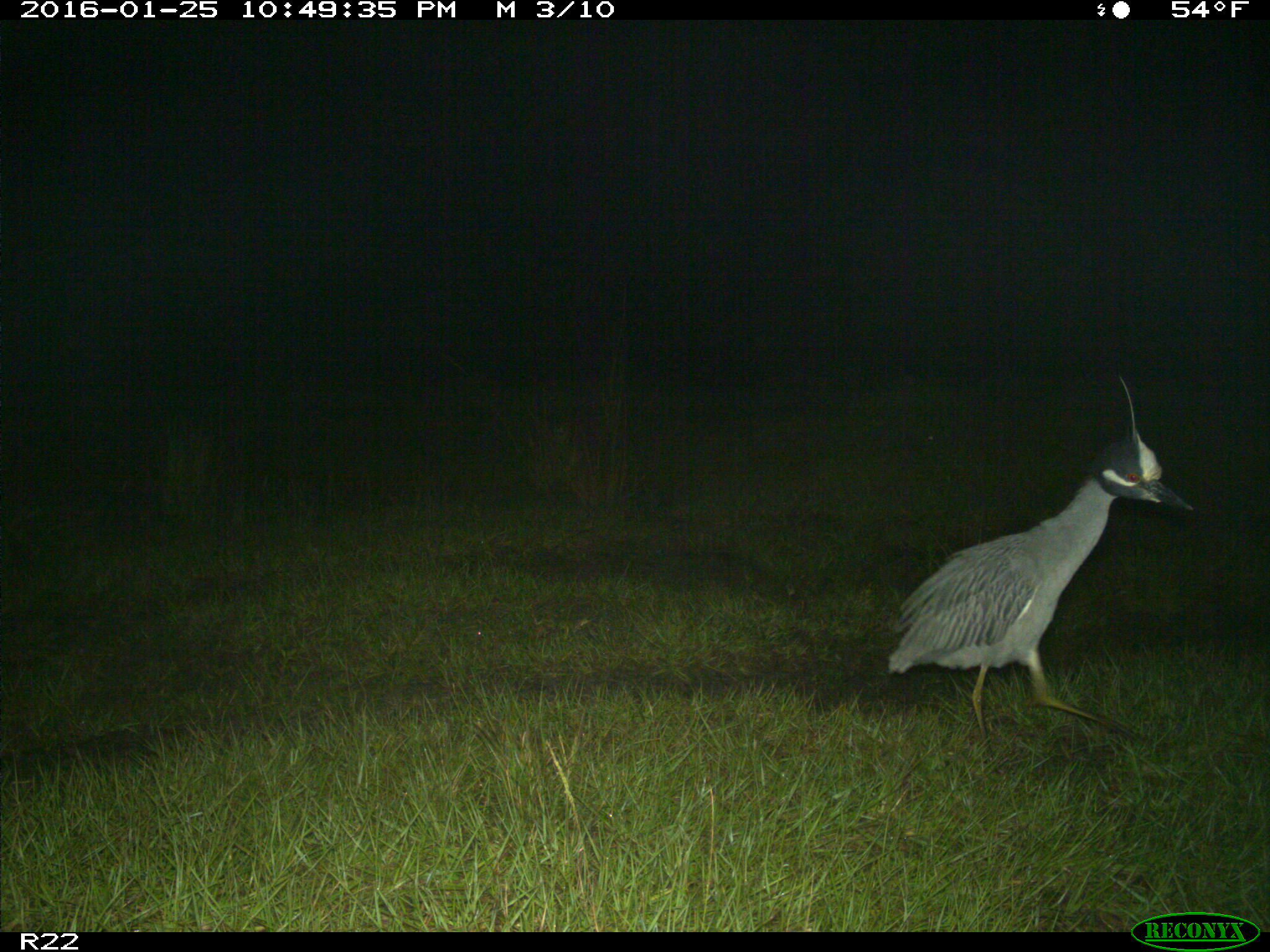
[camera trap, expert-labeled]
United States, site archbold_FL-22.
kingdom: Animalia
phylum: Chordata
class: Aves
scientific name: Aves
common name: birds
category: unidentified bird